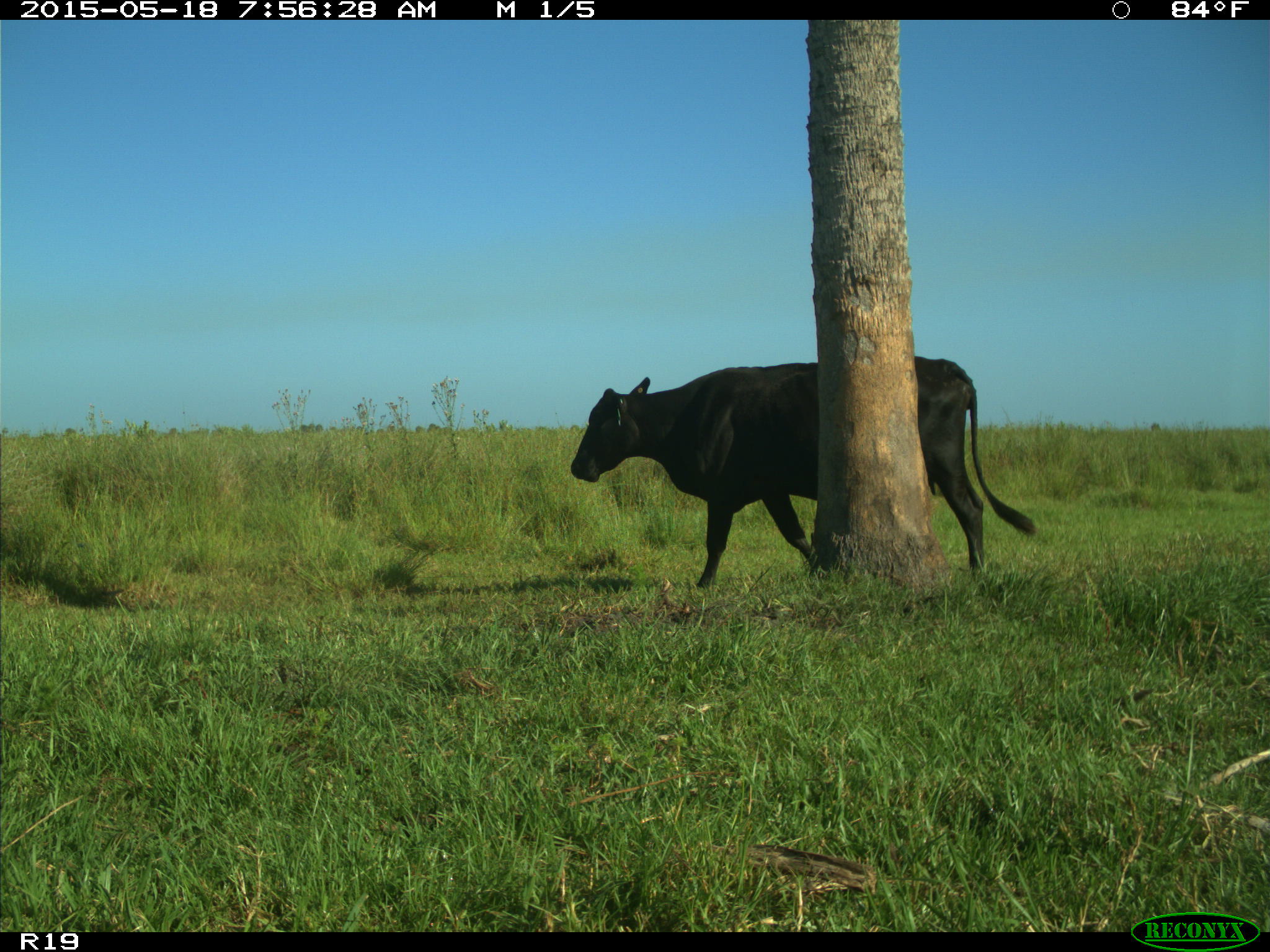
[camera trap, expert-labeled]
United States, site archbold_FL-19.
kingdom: Animalia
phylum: Chordata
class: Mammalia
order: Artiodactyla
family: Bovidae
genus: Bos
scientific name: Bos taurus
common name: domestic cow